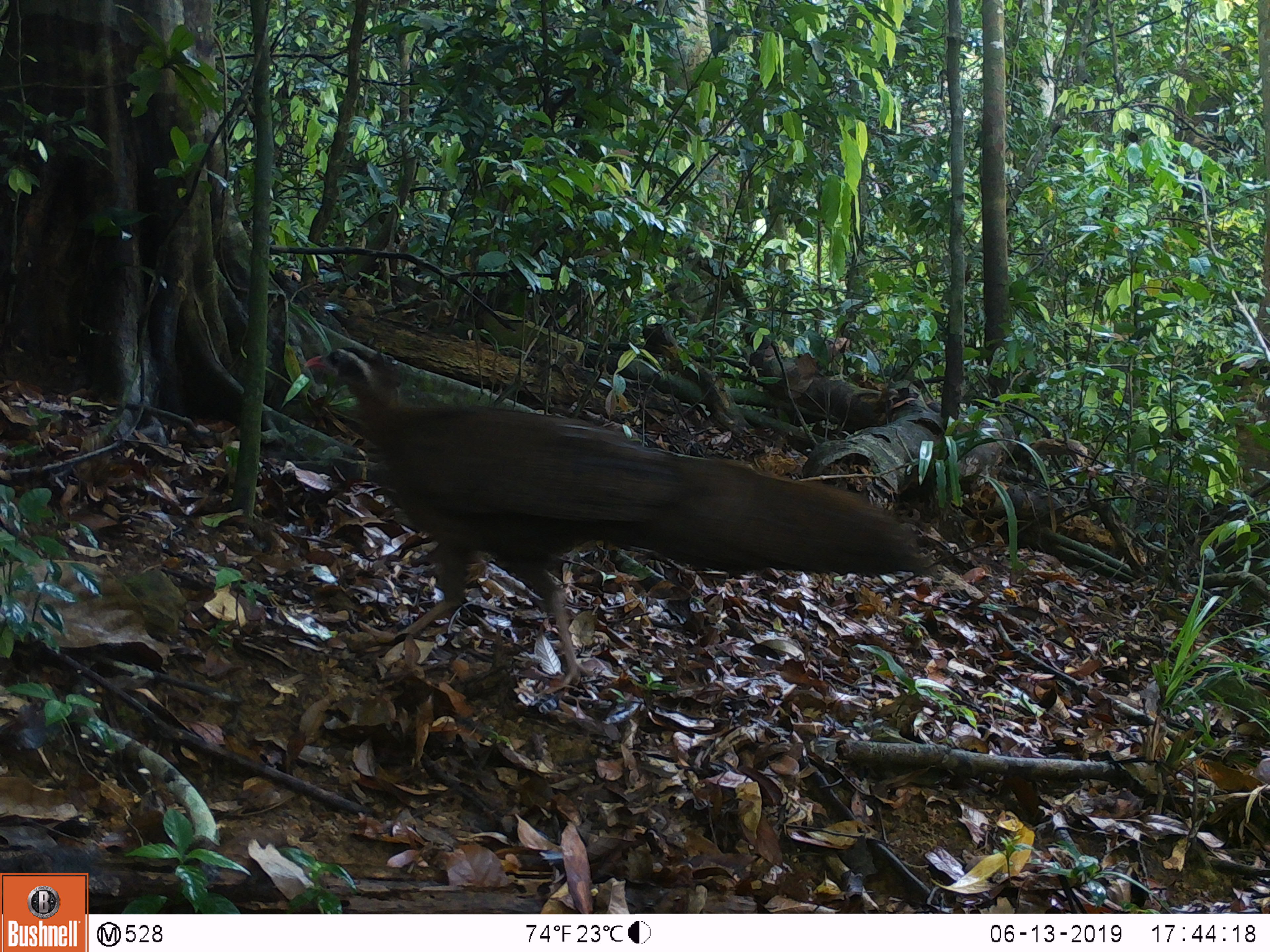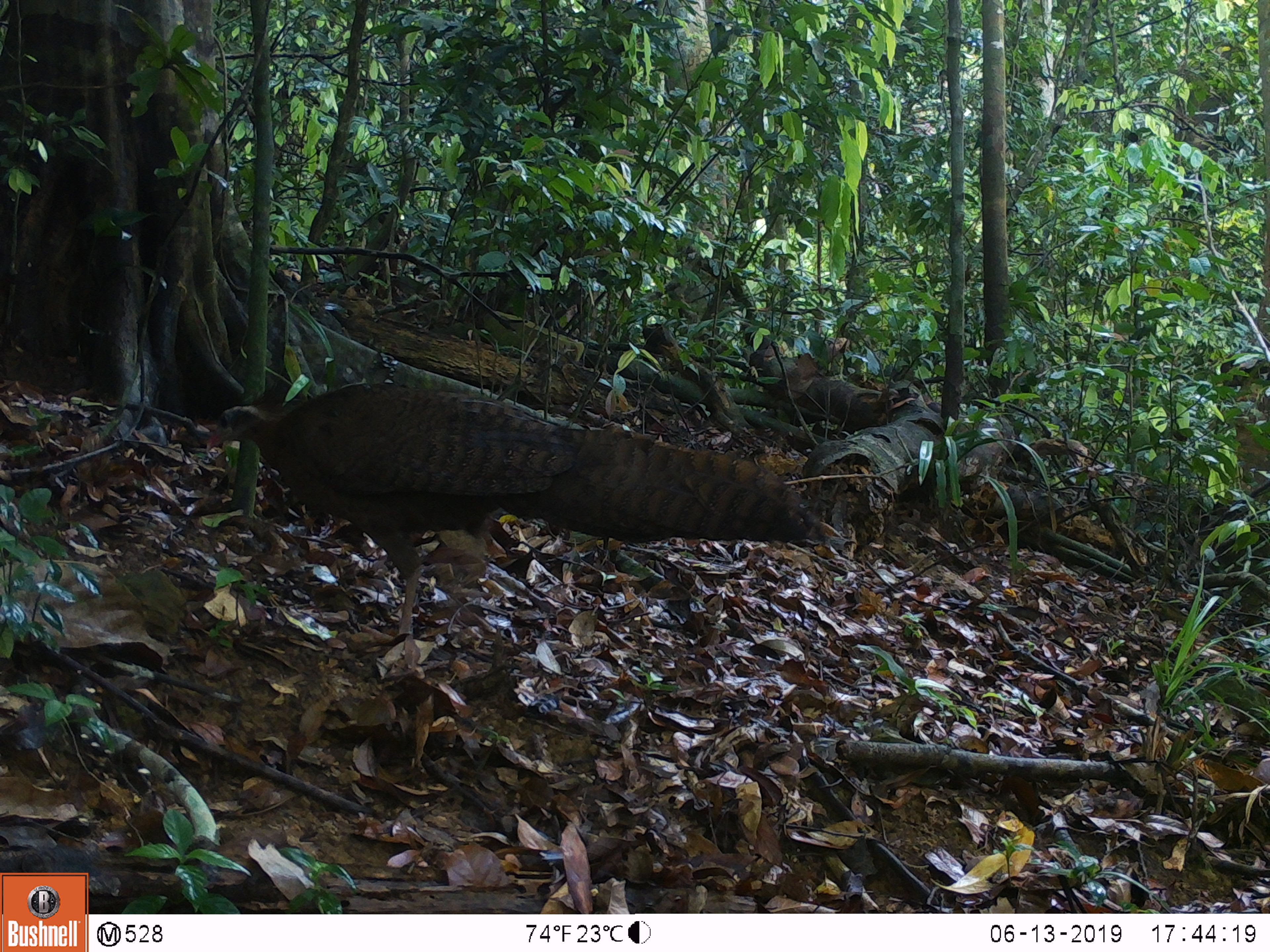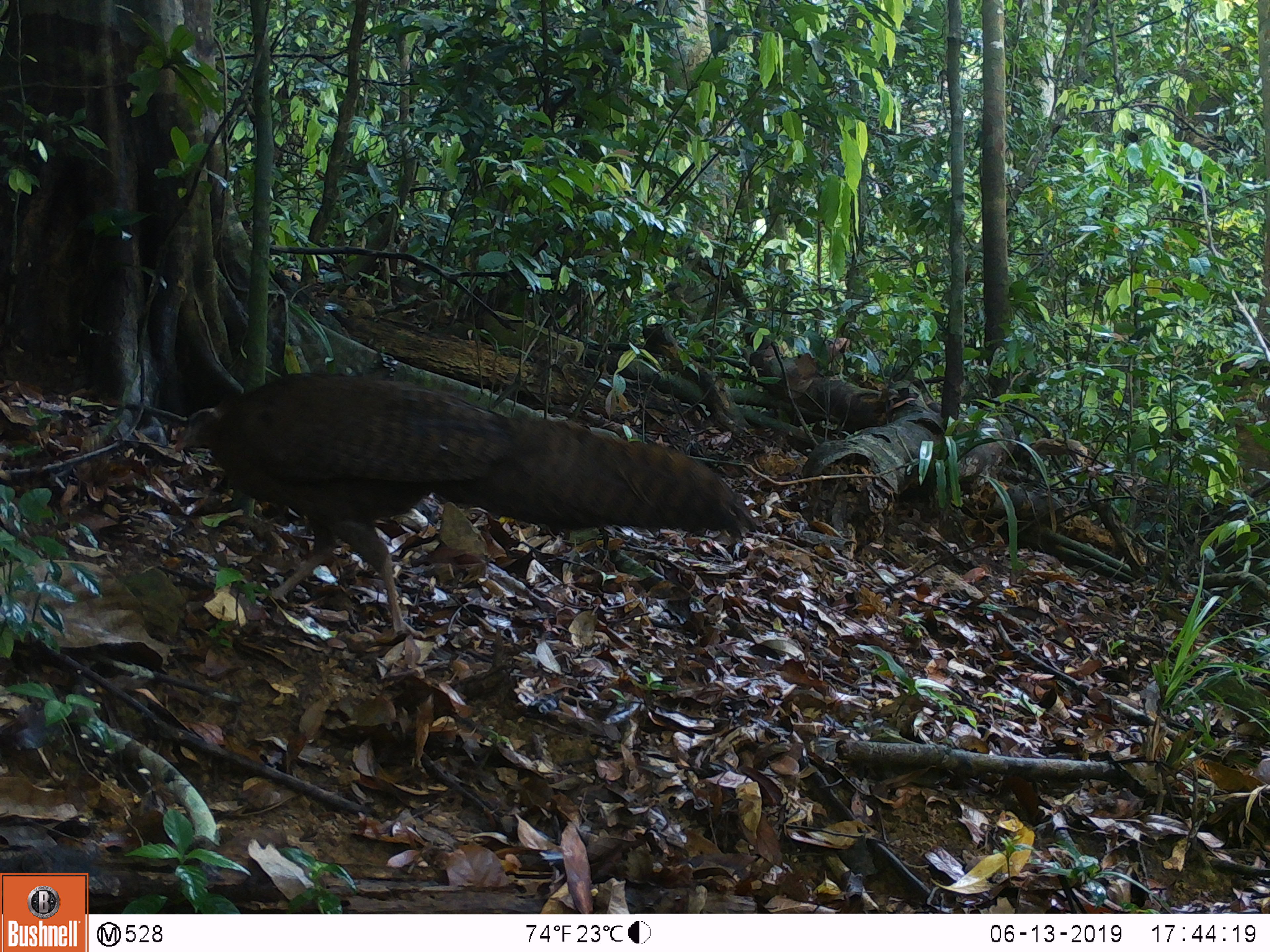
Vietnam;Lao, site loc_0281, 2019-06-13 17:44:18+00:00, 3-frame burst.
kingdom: Animalia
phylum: Chordata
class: Aves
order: Galliformes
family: Phasianidae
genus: Rheinardia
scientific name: Rheinardia ocellata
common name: crested argus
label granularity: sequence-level